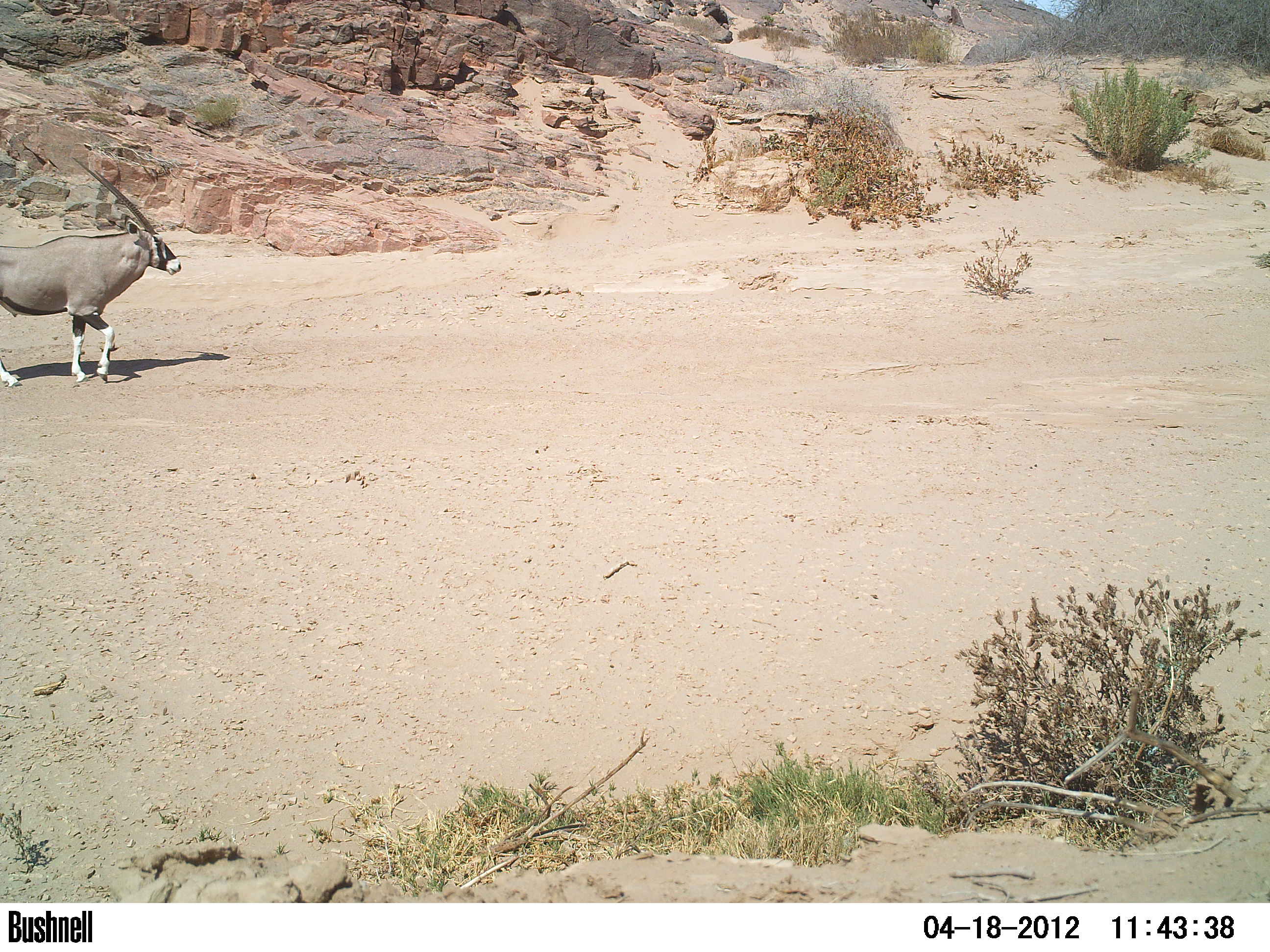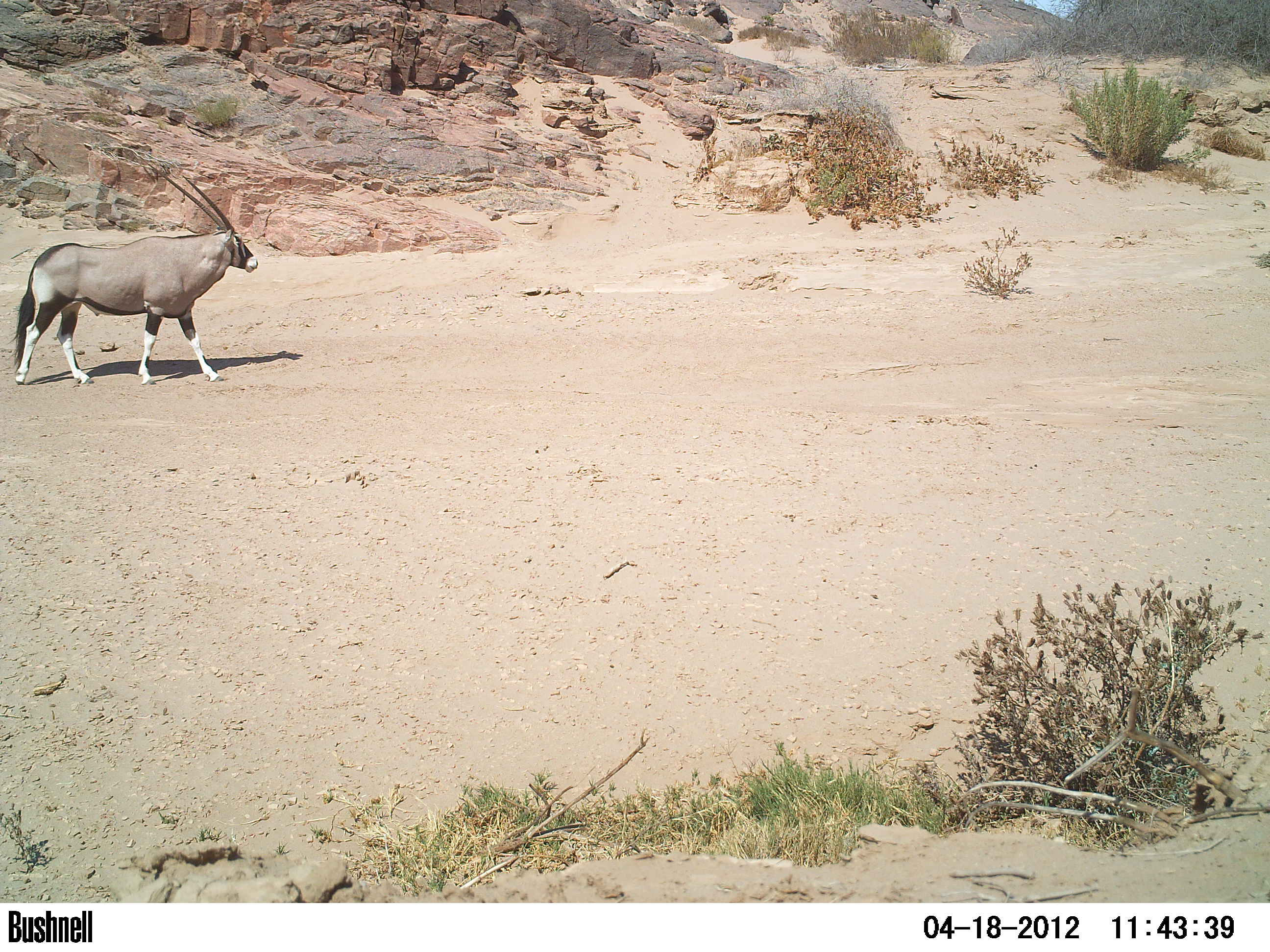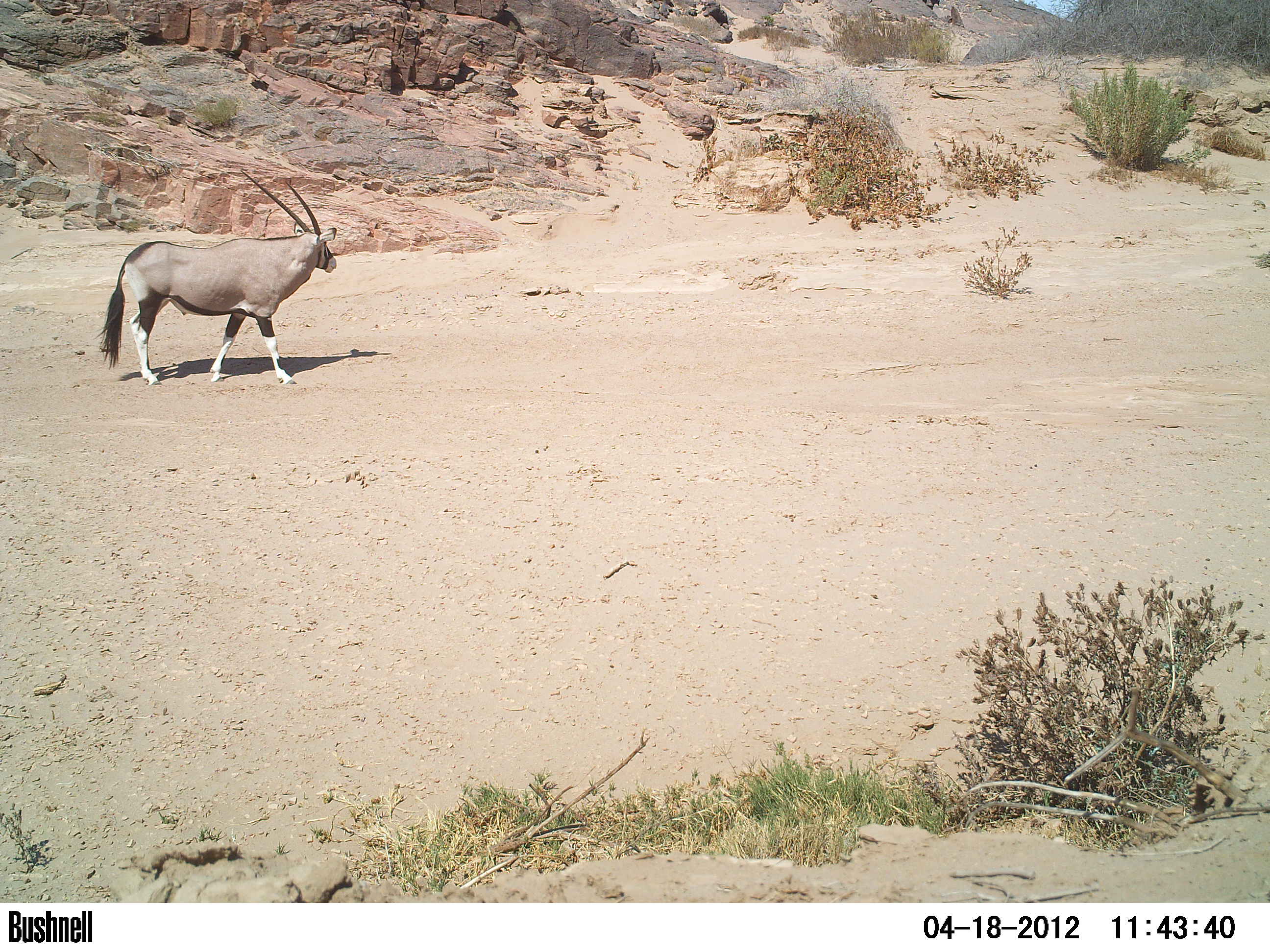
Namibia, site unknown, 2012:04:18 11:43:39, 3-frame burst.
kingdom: Animalia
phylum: Chordata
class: Mammalia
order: Artiodactyla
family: Bovidae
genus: Oryx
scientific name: Oryx gazella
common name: gemsbok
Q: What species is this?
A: Oryx gazella (gemsbok).